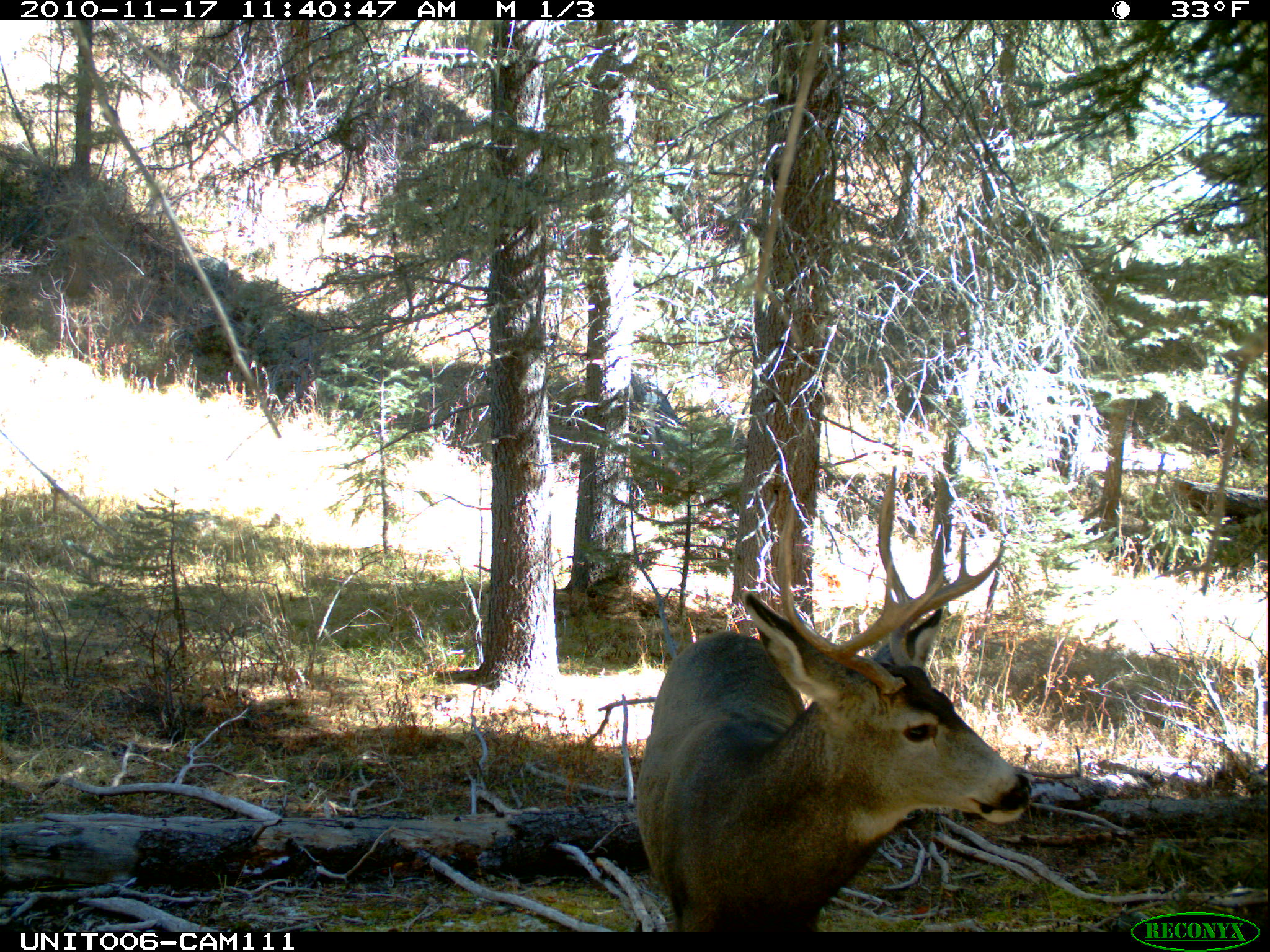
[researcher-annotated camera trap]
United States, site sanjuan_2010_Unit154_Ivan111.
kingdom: Animalia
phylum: Chordata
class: Mammalia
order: Artiodactyla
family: Cervidae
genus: Odocoileus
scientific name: Odocoileus hemionus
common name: mule deer